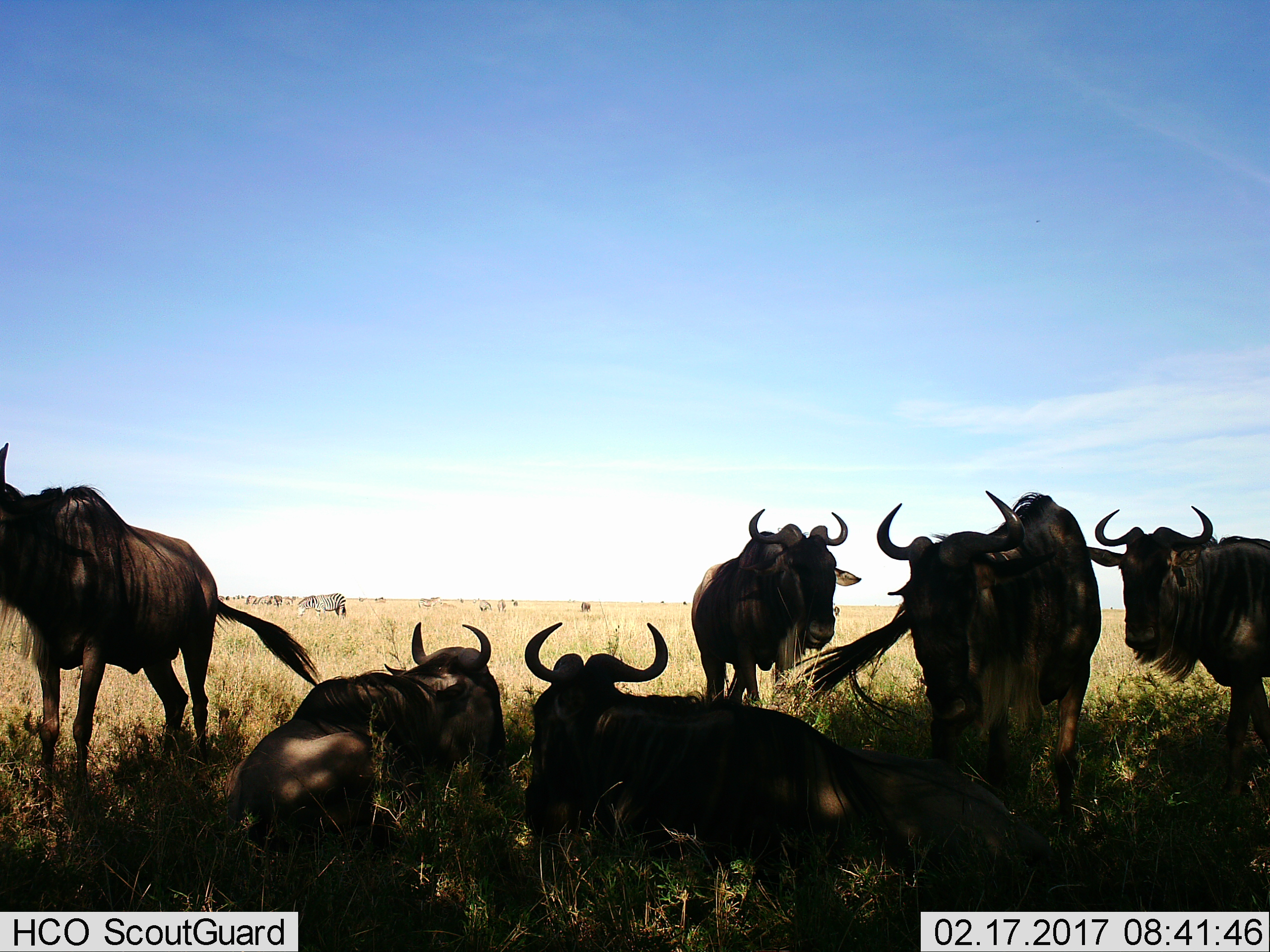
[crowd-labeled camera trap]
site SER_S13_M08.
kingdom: Animalia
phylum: Chordata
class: Mammalia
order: Artiodactyla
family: Bovidae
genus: Connochaetes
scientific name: Connochaetes taurinus taurinus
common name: blue wildebeest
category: wildebeestblue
Wildebeestblue (blue wildebeest) (Connochaetes taurinus taurinus), count 7. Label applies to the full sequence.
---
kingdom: Animalia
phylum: Chordata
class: Mammalia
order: Perissodactyla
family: Equidae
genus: Equus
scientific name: Equus quagga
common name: plains zebra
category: zebraplains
Zebraplains (plains zebra) (Equus quagga), count 10. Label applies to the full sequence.